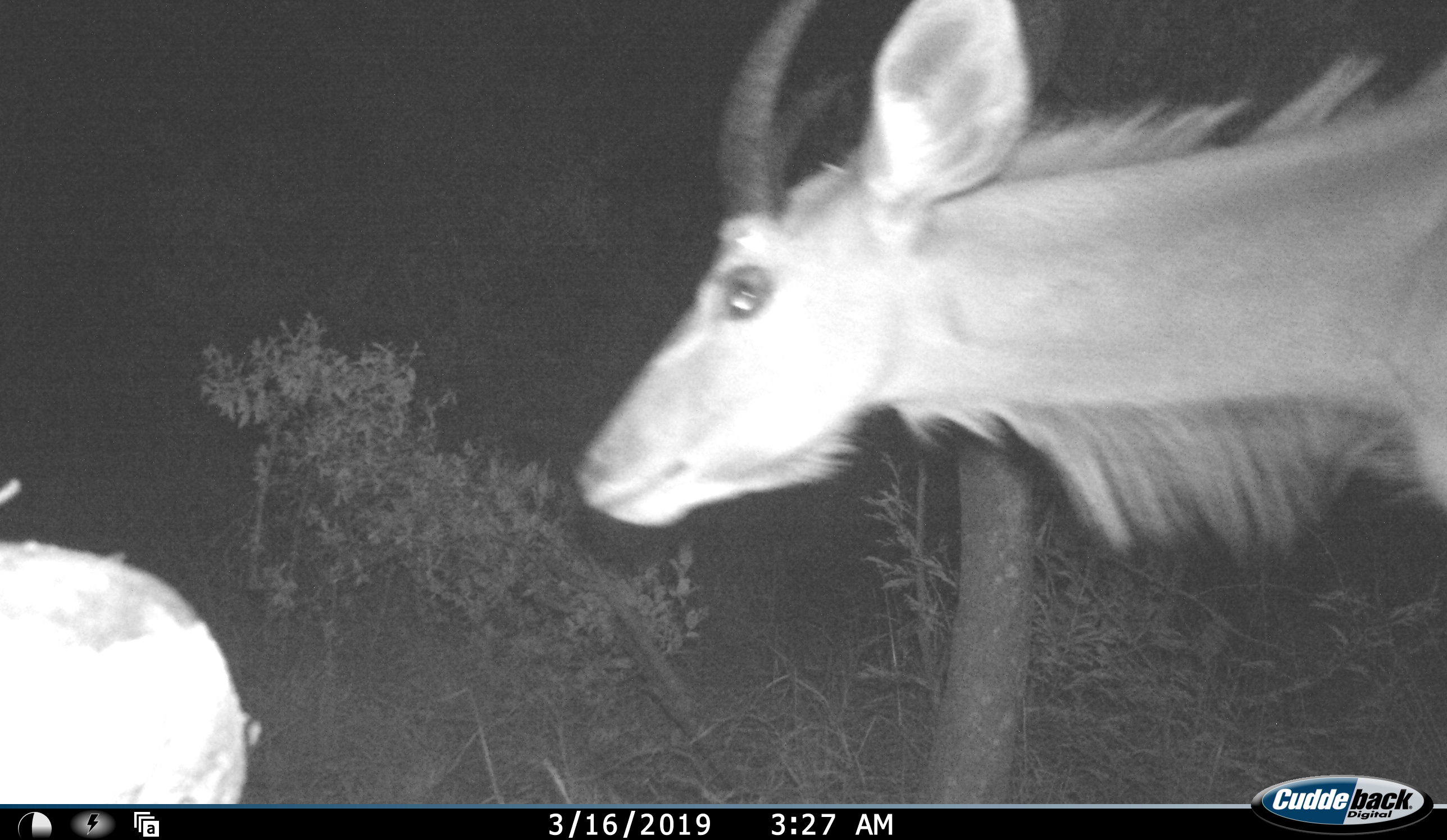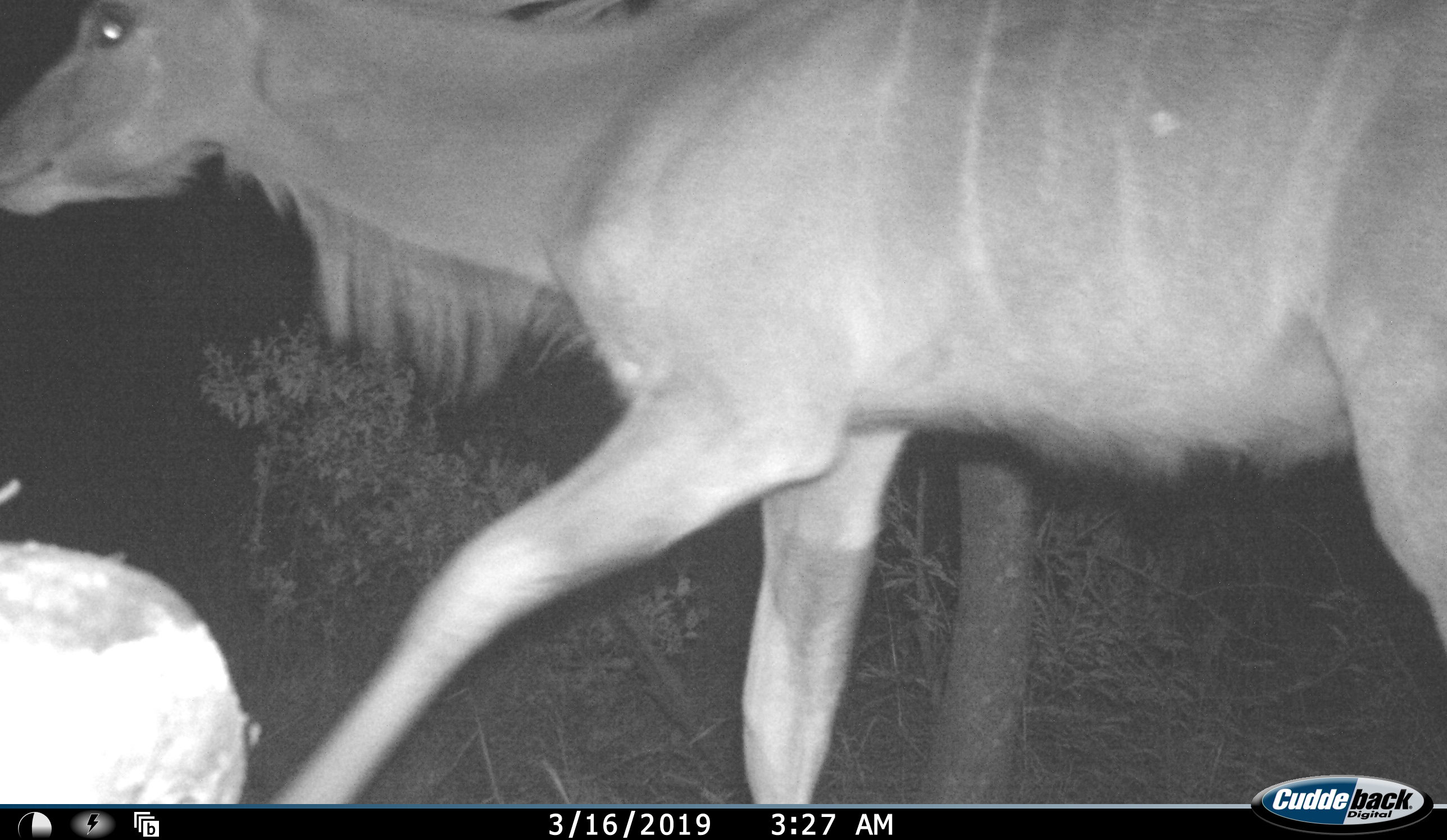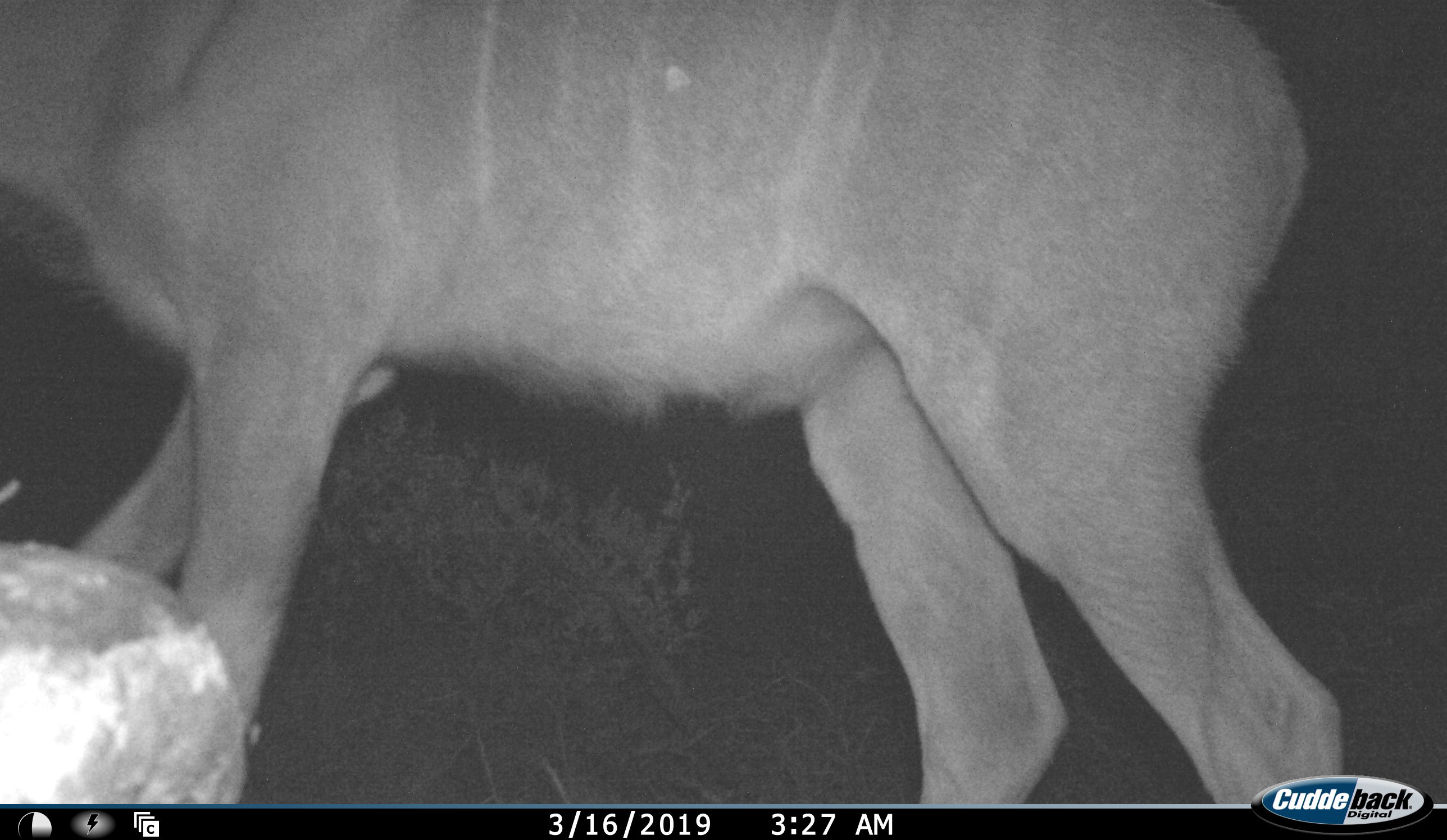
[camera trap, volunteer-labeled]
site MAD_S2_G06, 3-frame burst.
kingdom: Animalia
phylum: Chordata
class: Mammalia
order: Artiodactyla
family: Bovidae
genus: Tragelaphus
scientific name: Tragelaphus oryx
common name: eland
Eland (Tragelaphus oryx), count 1. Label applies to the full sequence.